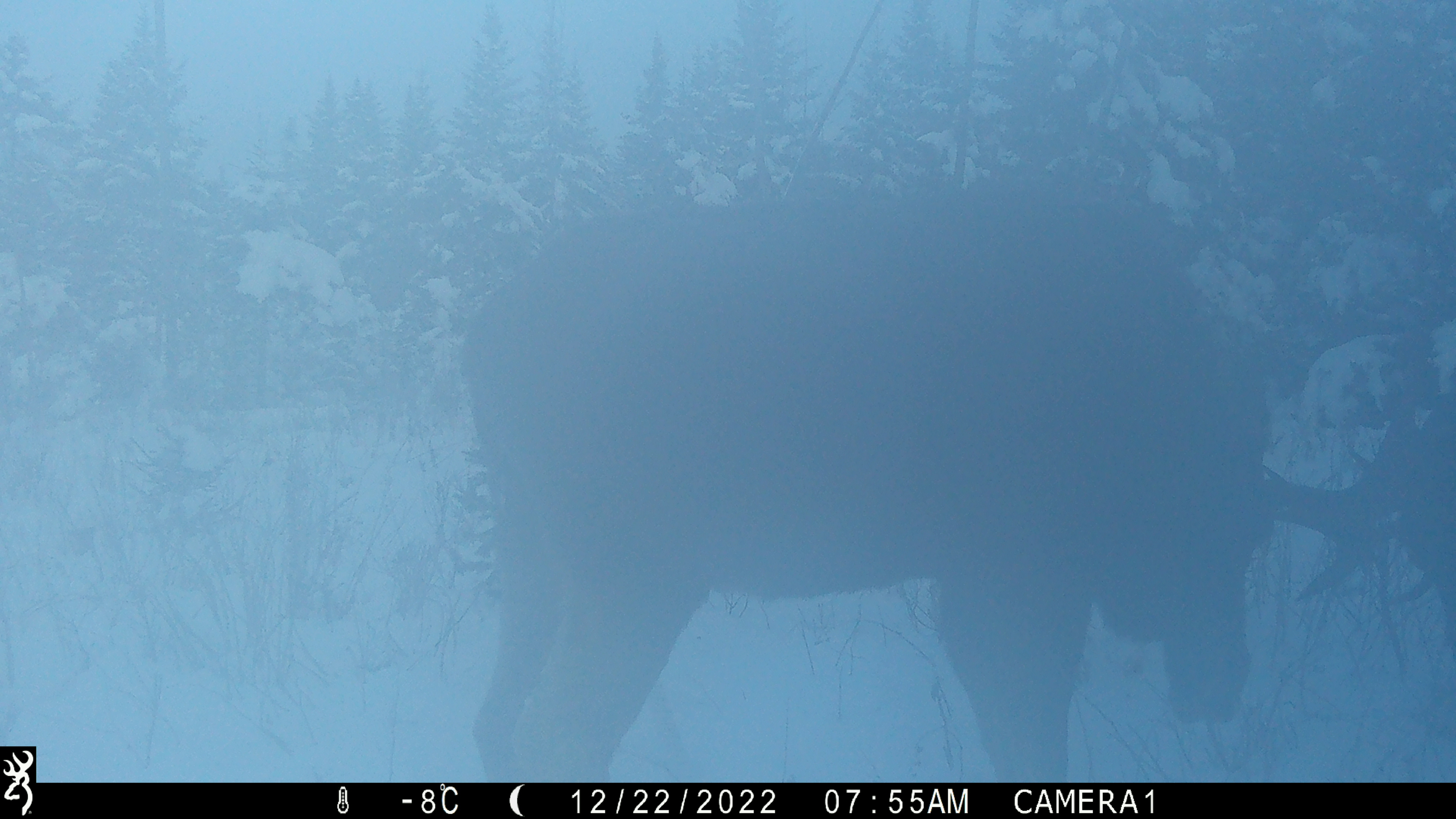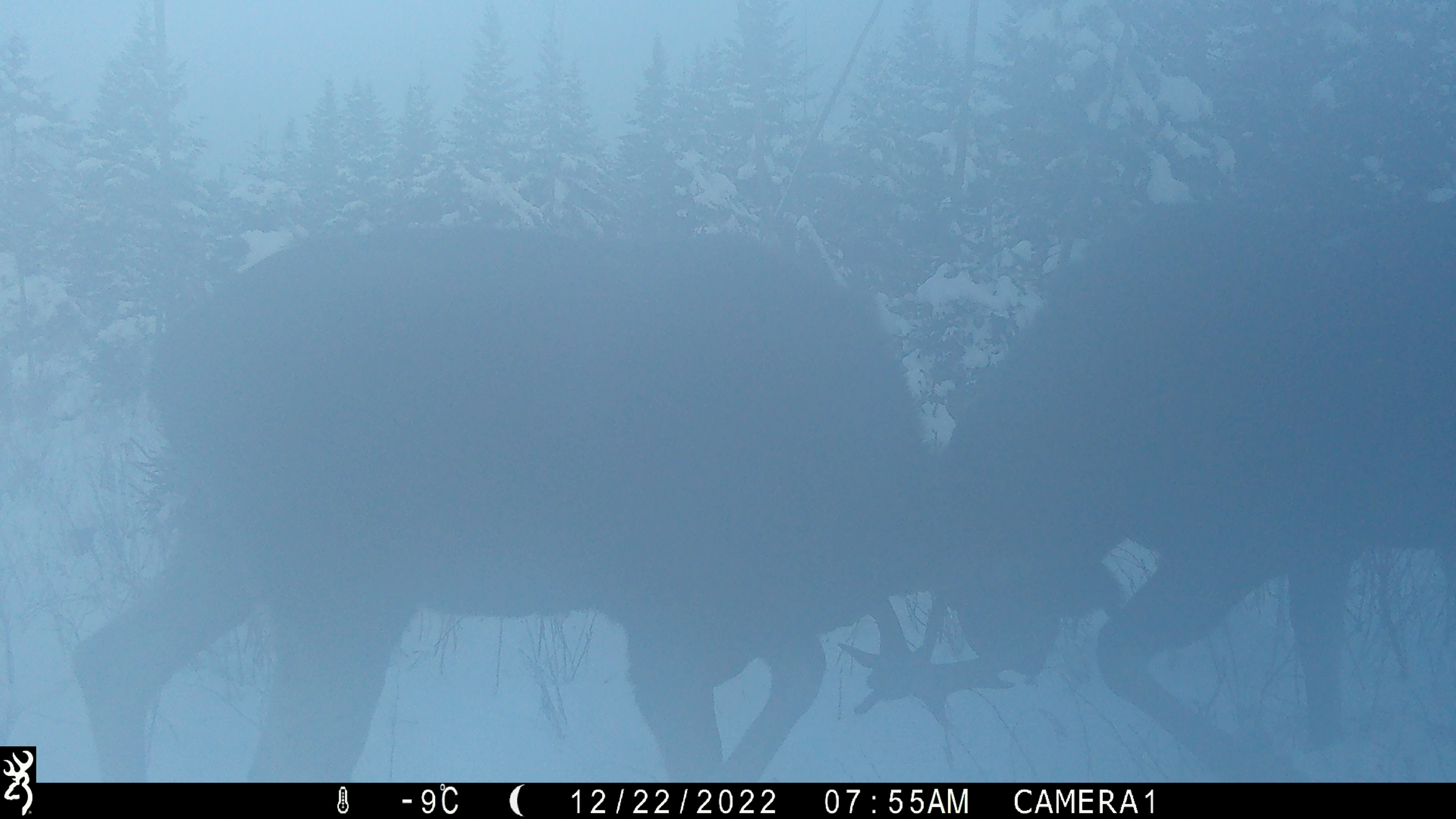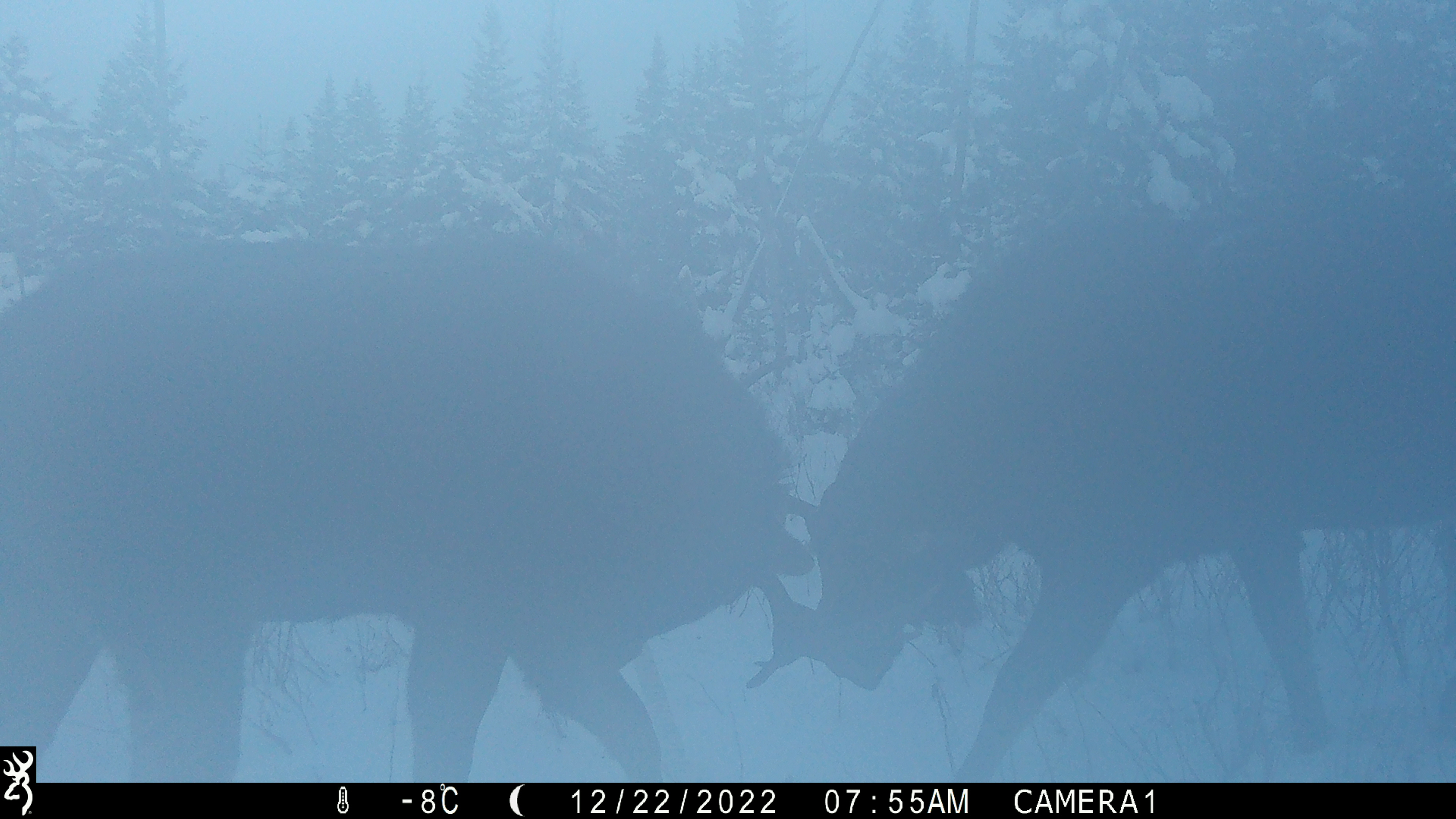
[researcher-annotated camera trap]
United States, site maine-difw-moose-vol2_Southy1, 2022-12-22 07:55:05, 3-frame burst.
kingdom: Animalia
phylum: Chordata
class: Mammalia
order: Artiodactyla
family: Cervidae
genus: Alces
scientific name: Alces alces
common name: moose